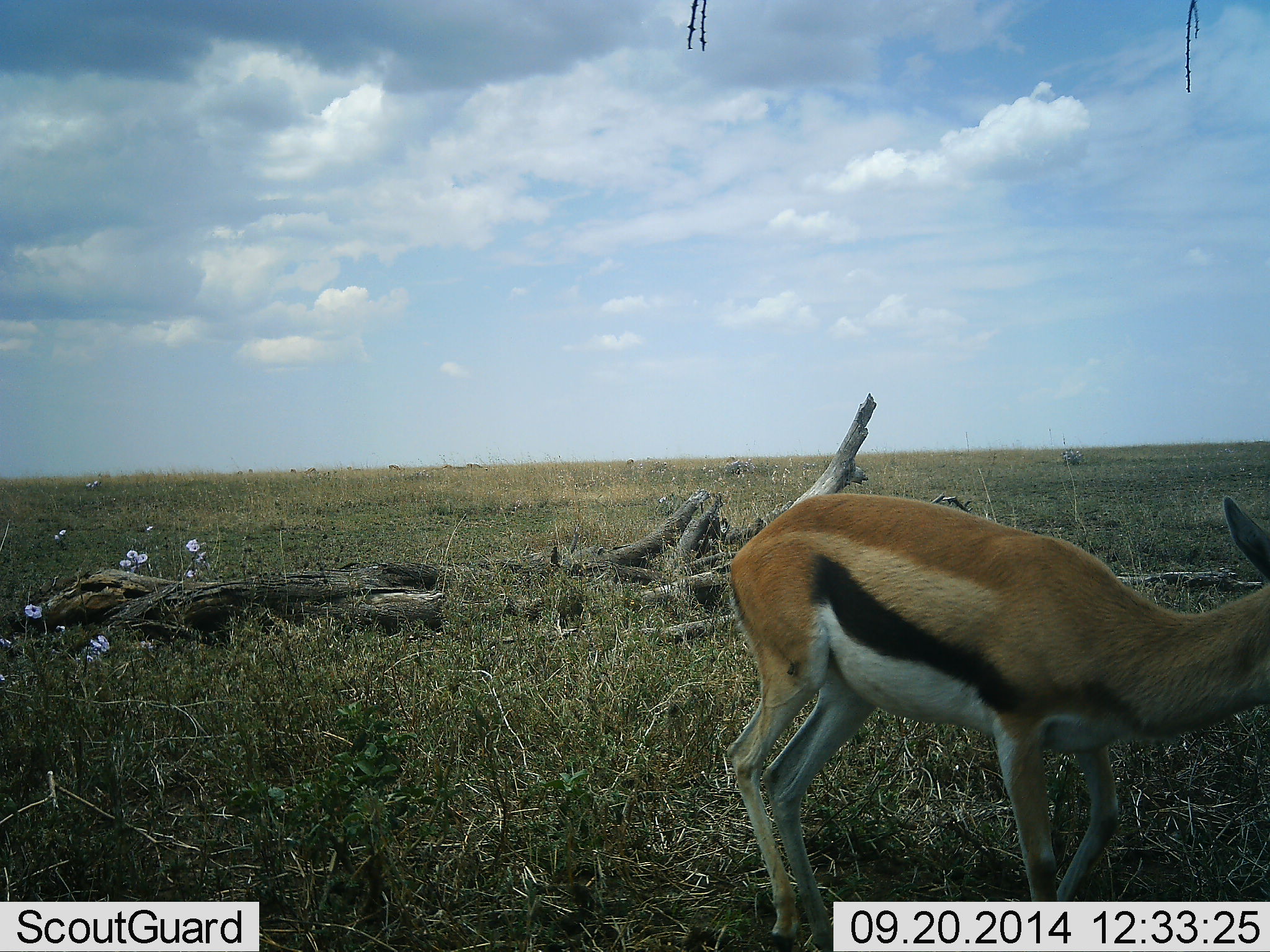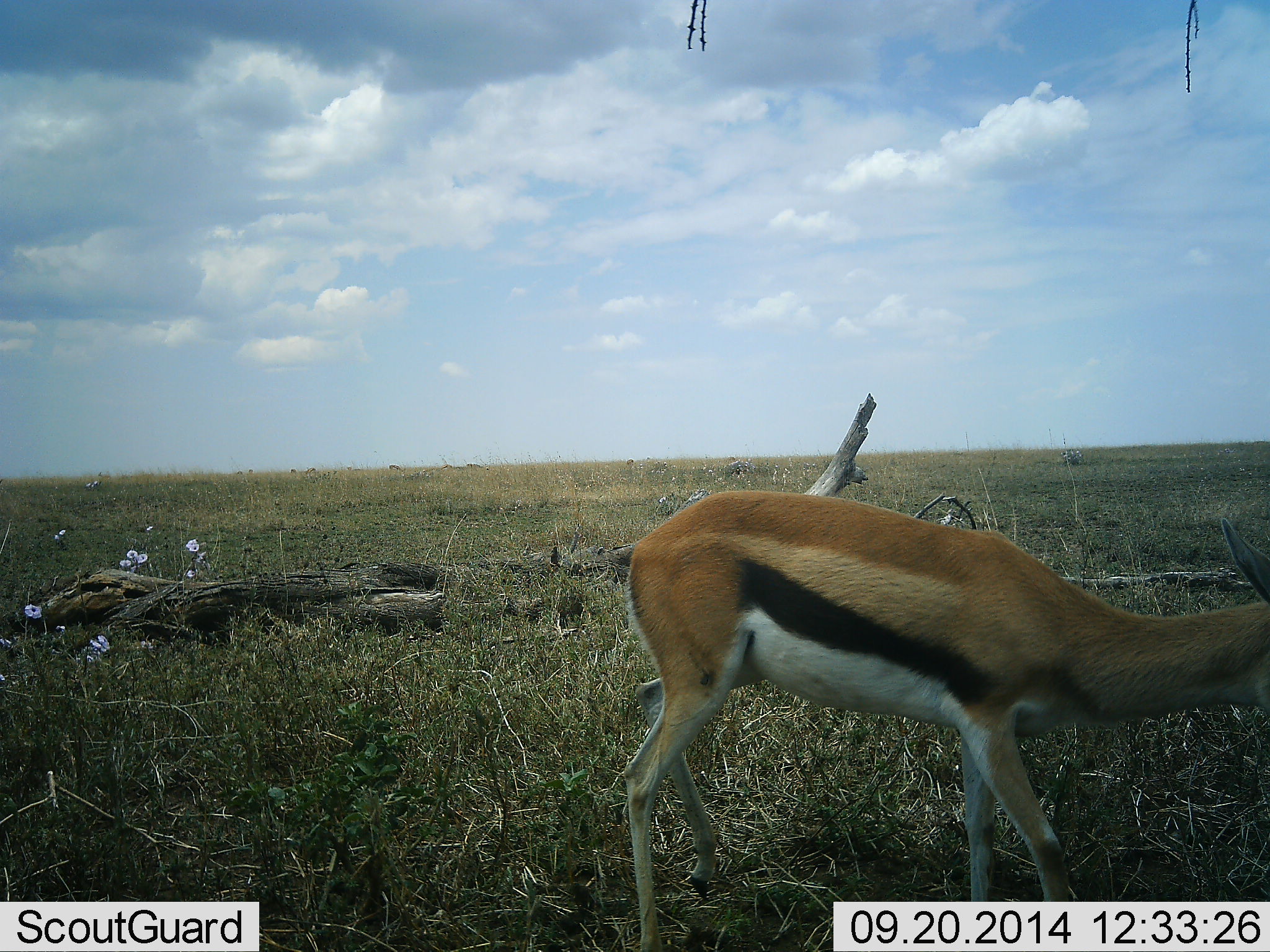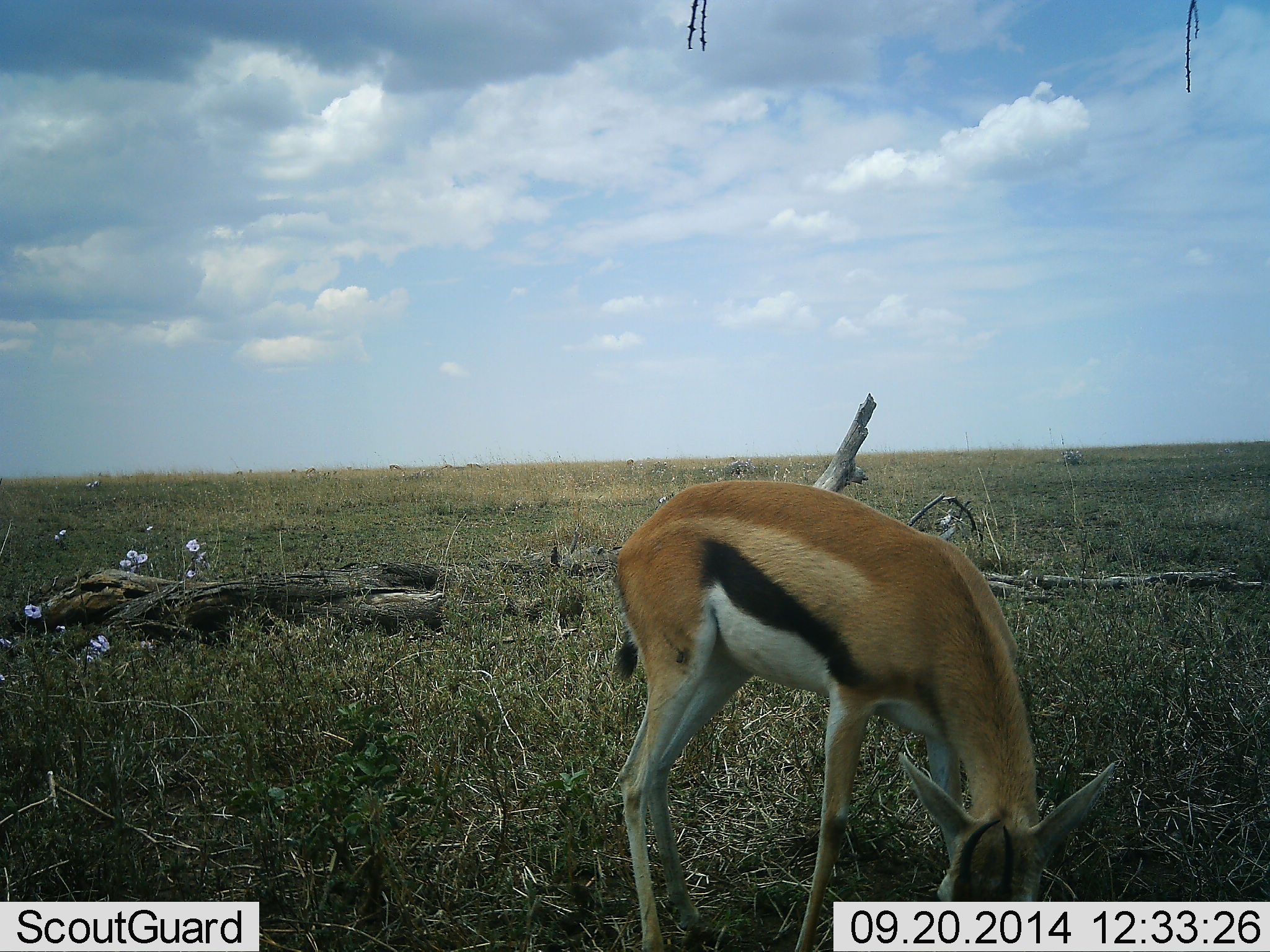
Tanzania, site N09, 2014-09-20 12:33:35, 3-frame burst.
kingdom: Animalia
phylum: Chordata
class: Mammalia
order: Artiodactyla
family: Bovidae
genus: Eudorcas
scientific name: Eudorcas thomsonii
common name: thomson's gazelle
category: gazellethomsons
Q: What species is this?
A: Gazellethomsons (thomson's gazelle) (Eudorcas thomsonii).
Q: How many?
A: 1.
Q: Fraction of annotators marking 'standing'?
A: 40%.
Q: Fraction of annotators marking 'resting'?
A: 0%.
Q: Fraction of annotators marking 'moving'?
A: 40%.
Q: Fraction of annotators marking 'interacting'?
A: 0%.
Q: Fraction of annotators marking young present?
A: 0%.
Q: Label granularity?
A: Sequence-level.